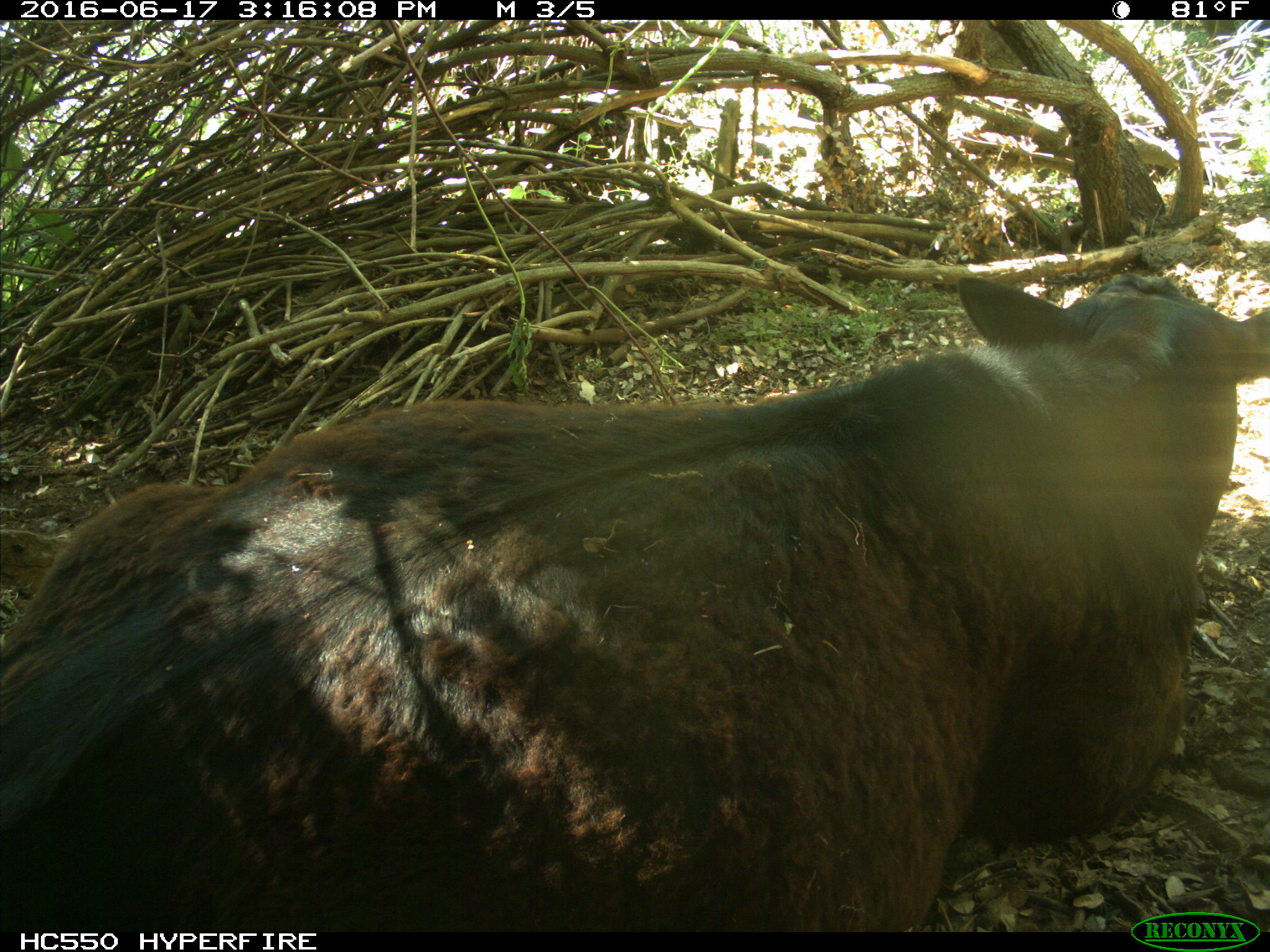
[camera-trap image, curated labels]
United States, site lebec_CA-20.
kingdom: Animalia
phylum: Chordata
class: Mammalia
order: Artiodactyla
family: Bovidae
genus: Bos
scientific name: Bos taurus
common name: domestic cow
Bos taurus (domestic cow).